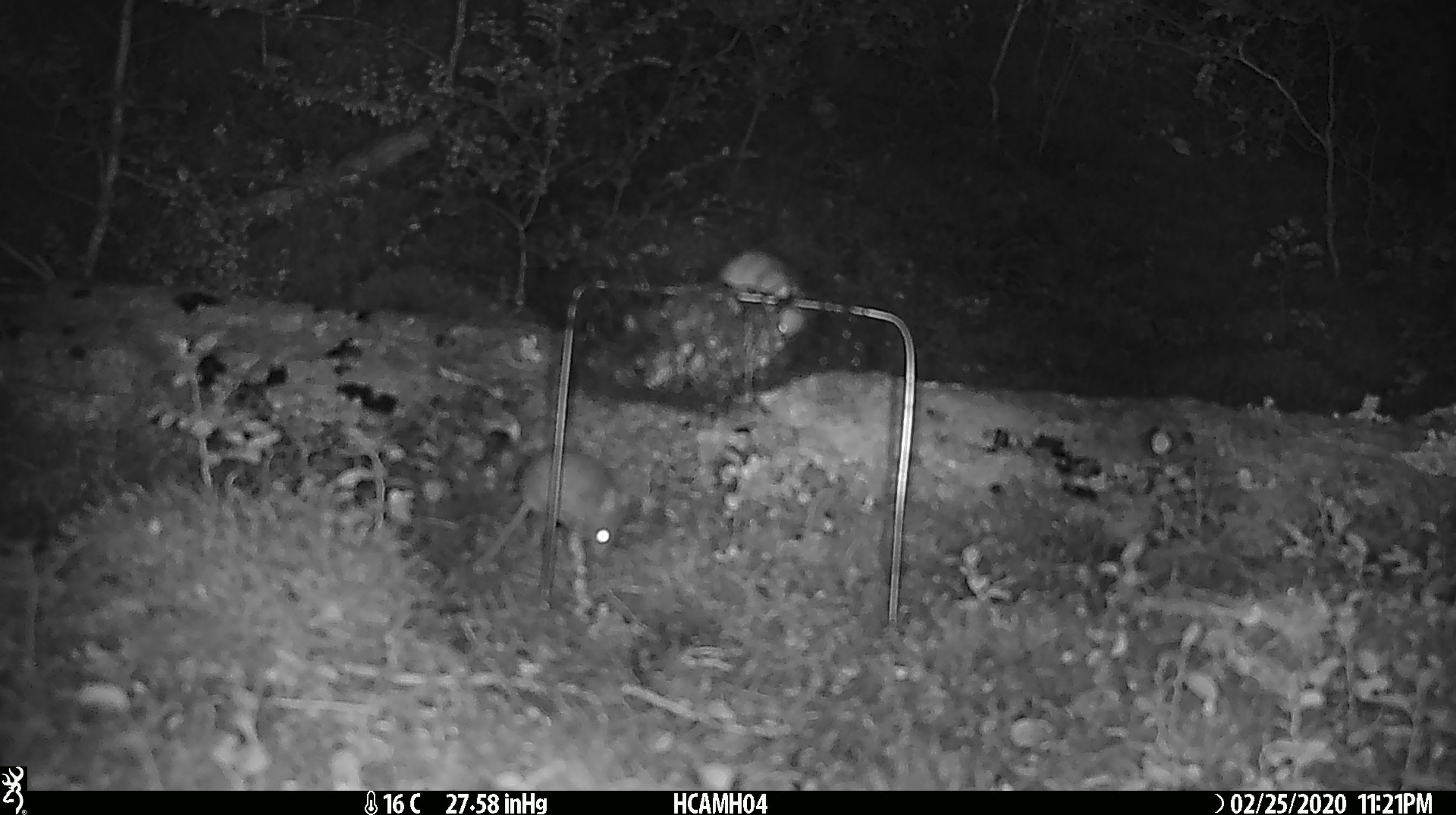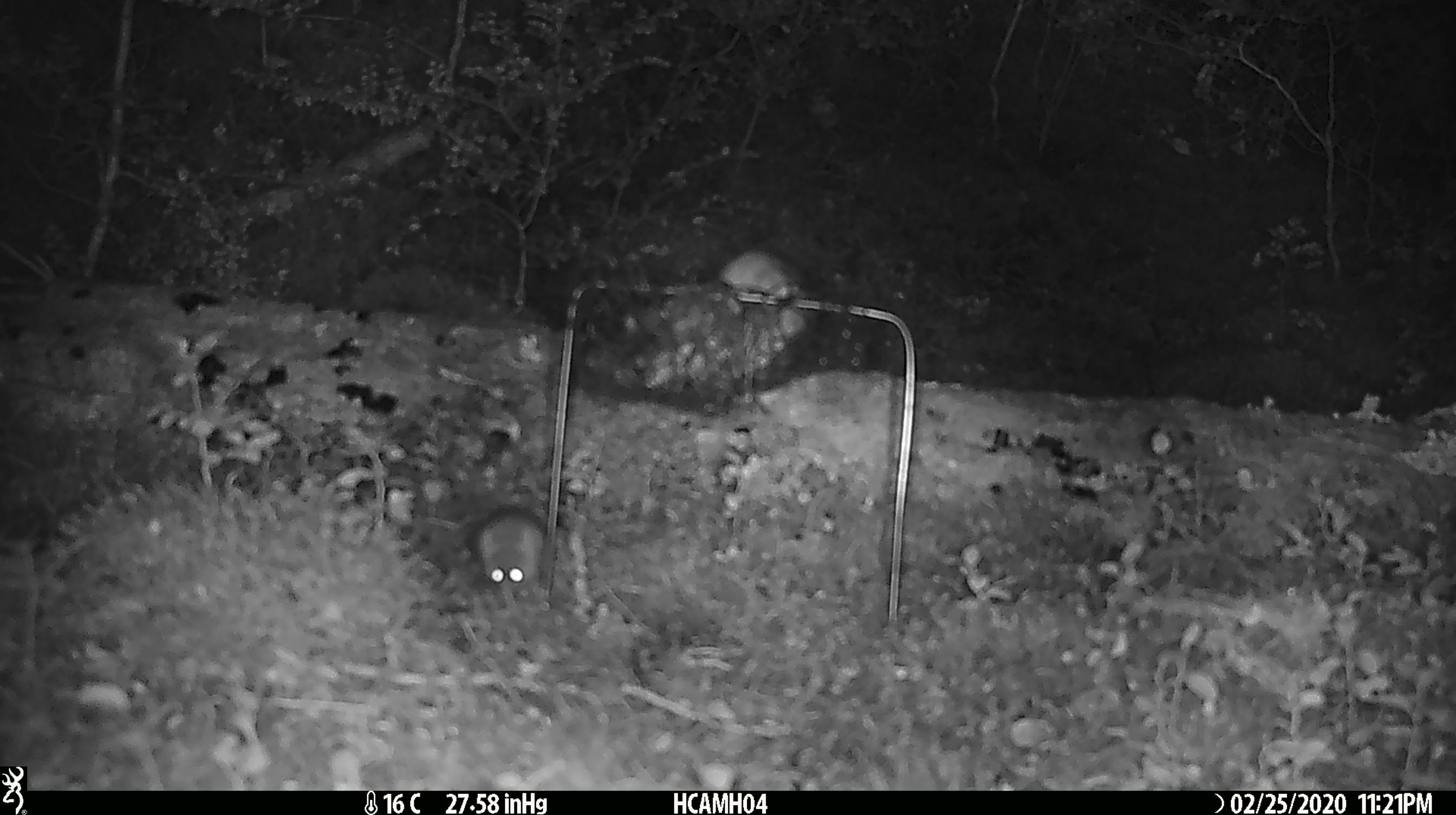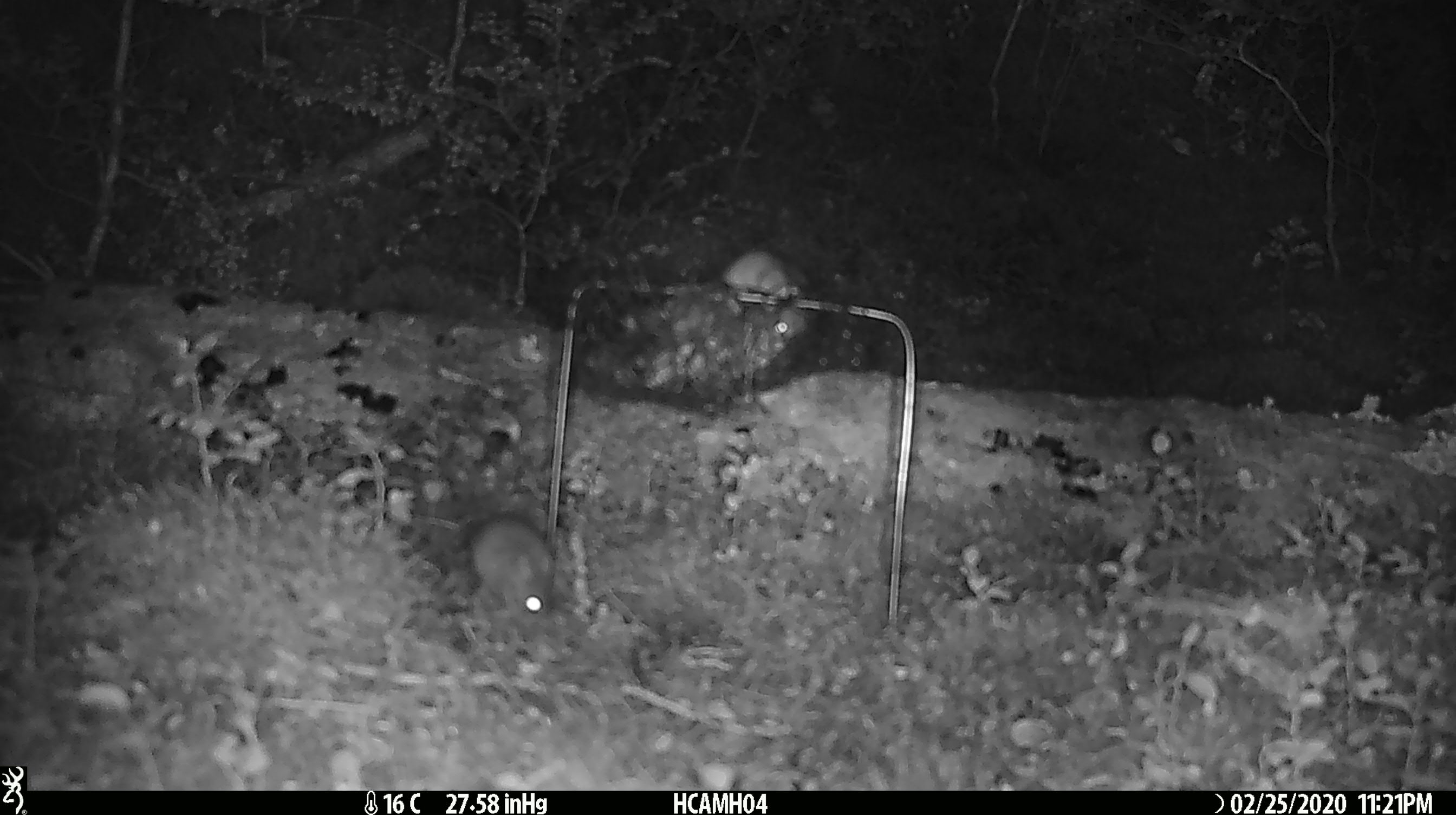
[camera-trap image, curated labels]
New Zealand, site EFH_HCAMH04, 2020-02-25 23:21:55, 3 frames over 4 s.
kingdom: Animalia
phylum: Chordata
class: Mammalia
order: Rodentia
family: Muridae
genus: Mus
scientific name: Mus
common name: mouse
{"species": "mouse (Mus)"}